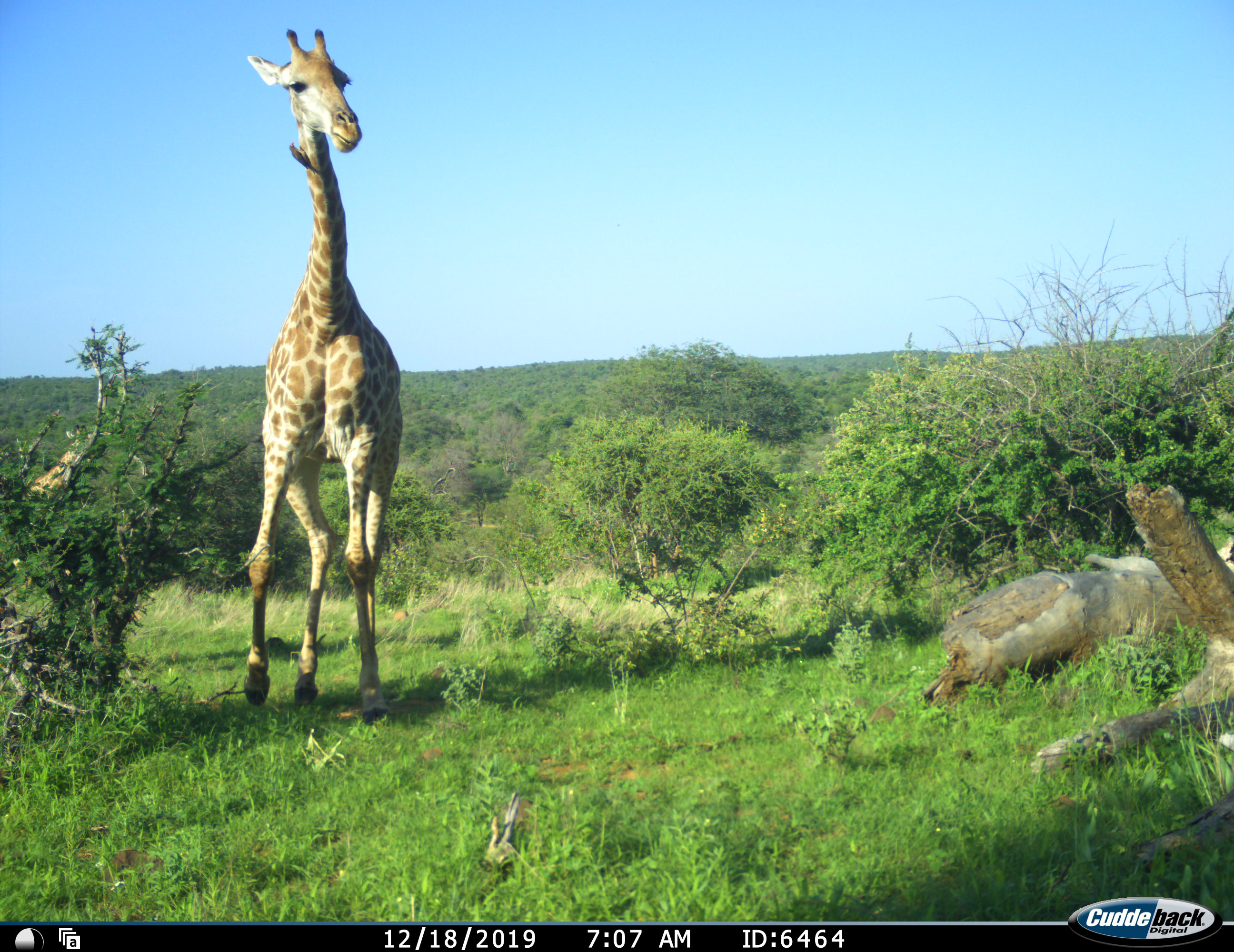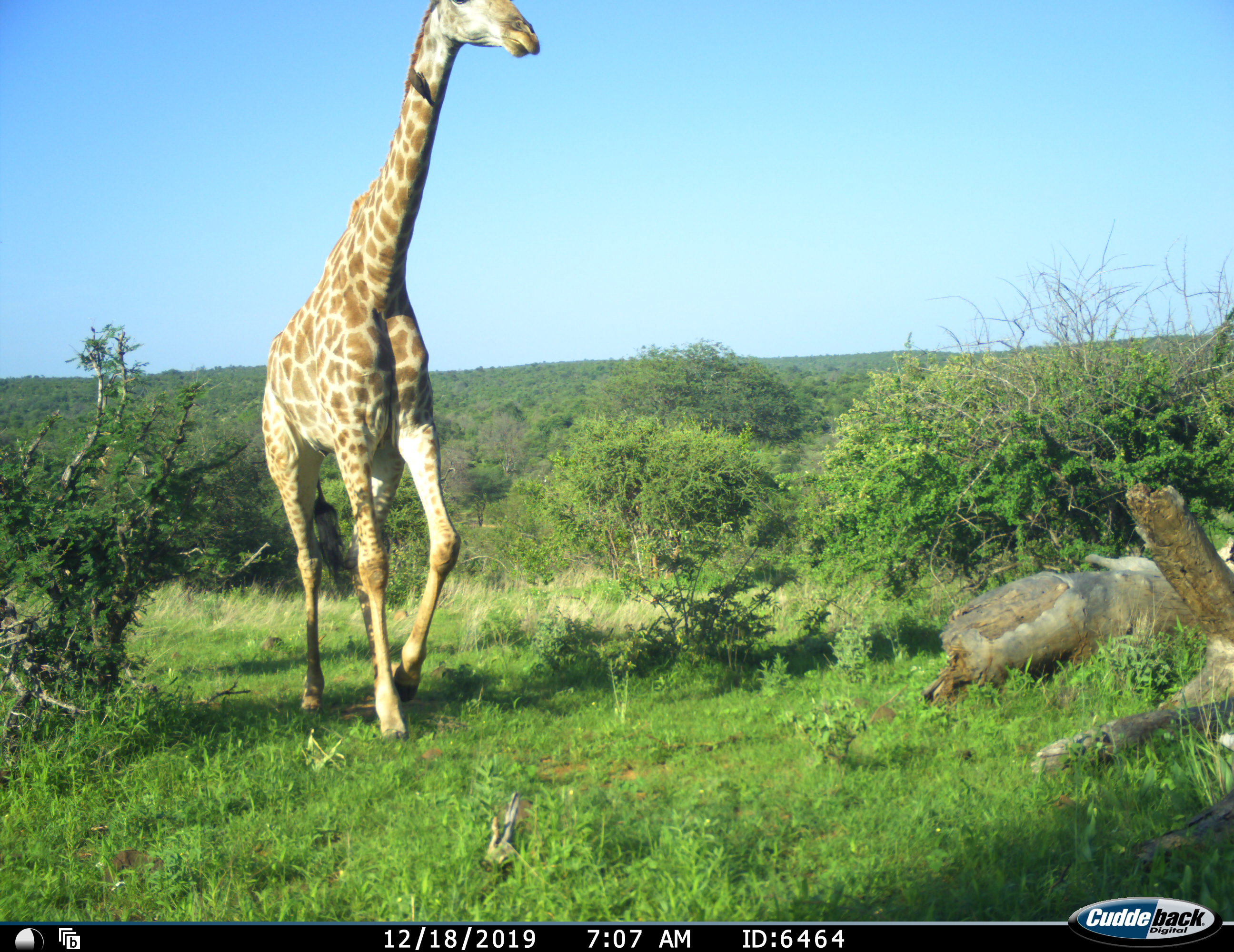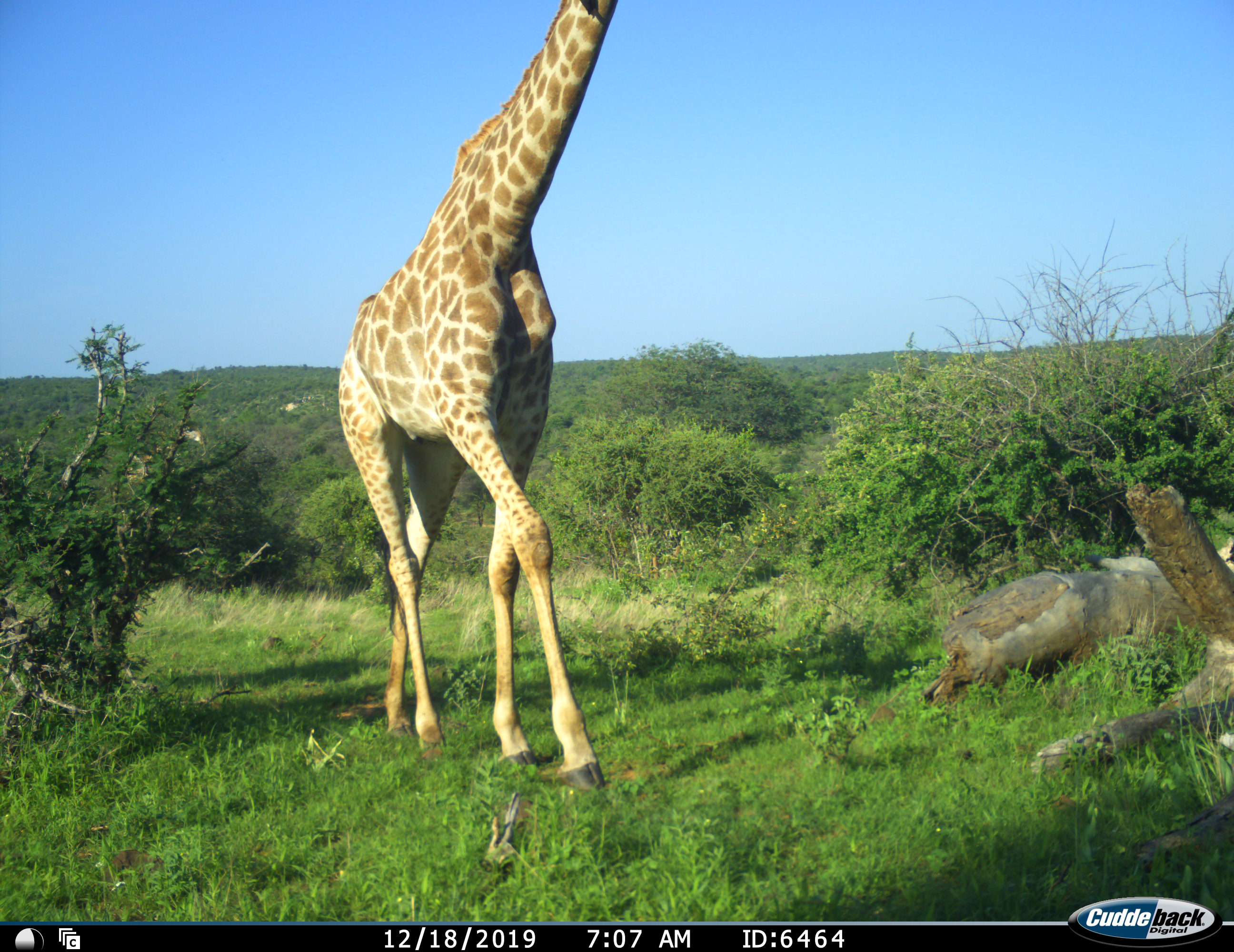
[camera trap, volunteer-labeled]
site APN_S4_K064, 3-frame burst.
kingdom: Animalia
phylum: Chordata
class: Mammalia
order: Artiodactyla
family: Giraffidae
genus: Giraffa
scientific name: Giraffa camelopardalis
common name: giraffe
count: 2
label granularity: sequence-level